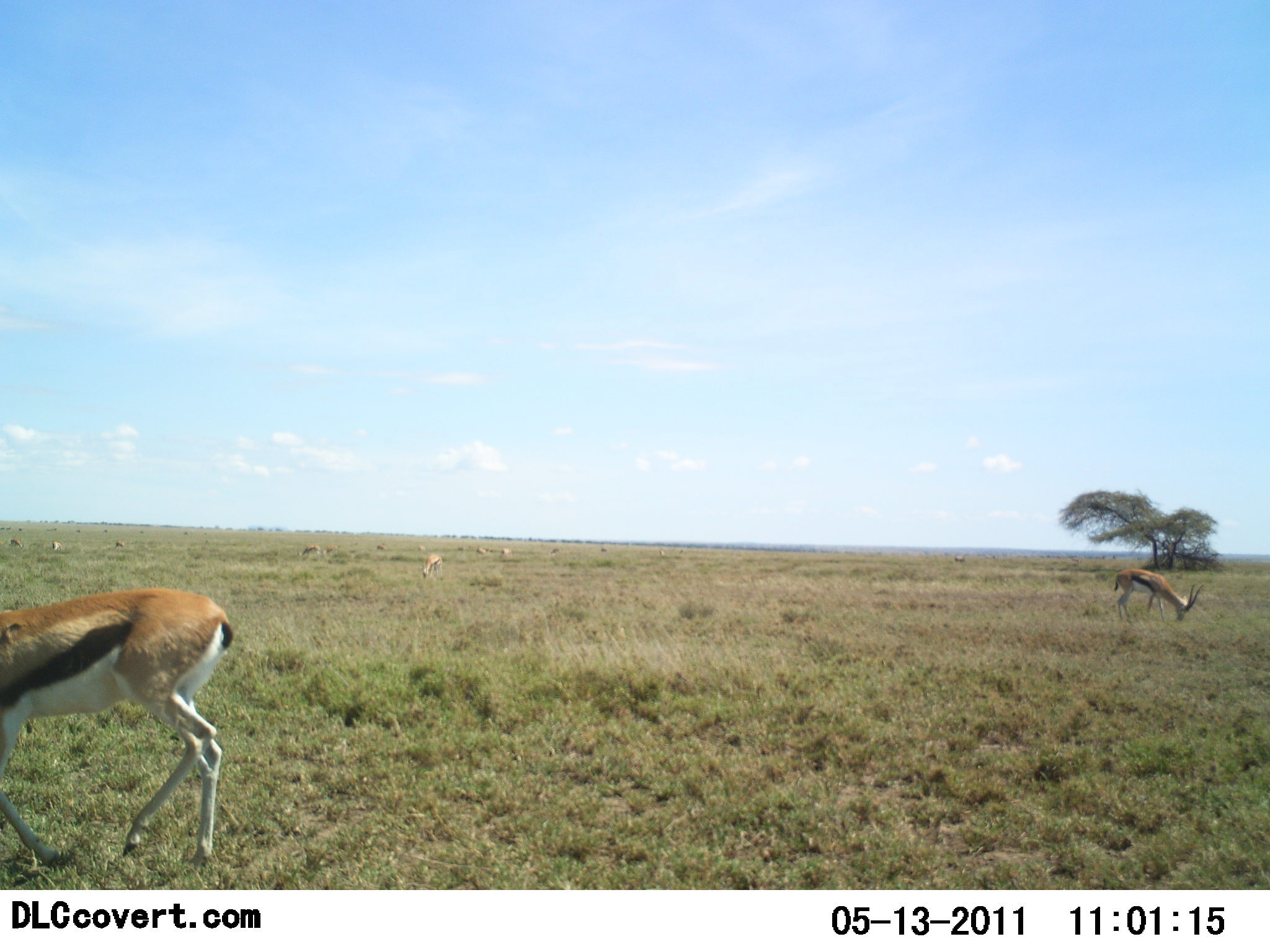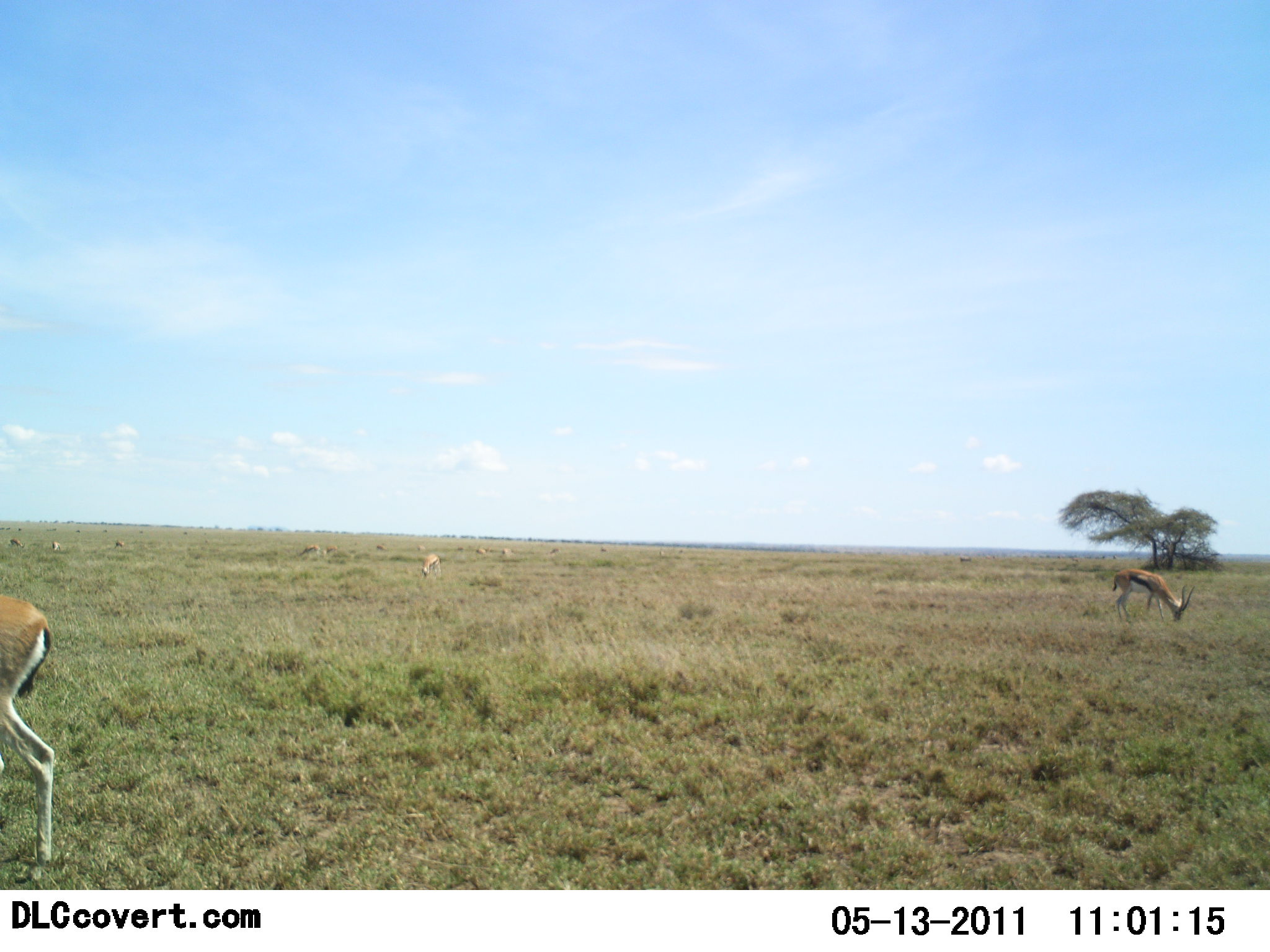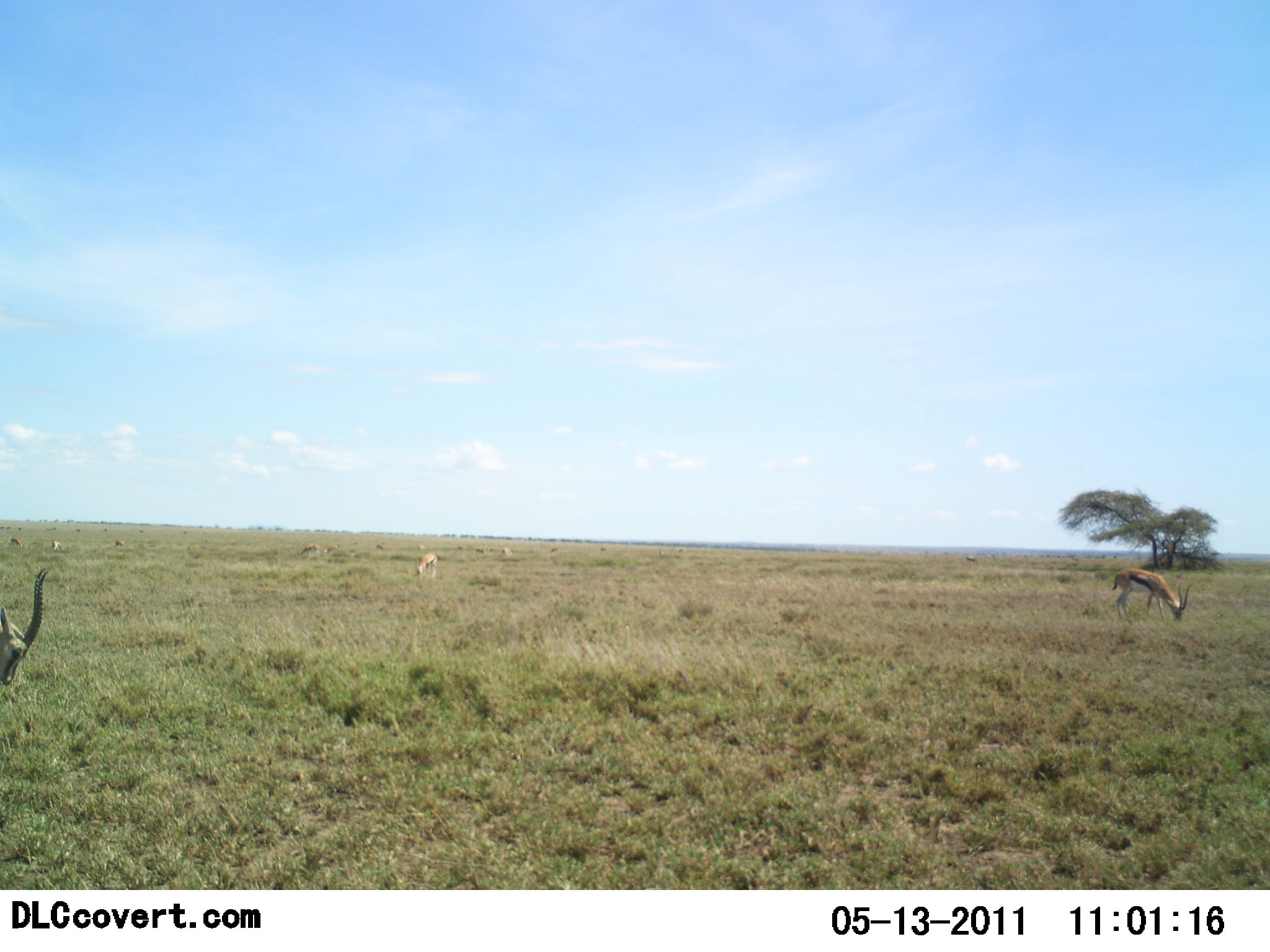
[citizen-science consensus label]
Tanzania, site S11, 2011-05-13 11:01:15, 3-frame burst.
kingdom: Animalia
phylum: Chordata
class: Mammalia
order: Artiodactyla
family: Bovidae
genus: Eudorcas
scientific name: Eudorcas thomsonii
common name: thomson's gazelle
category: gazellethomsons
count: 7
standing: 23%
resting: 0%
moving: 54%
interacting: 0%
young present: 0%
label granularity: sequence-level